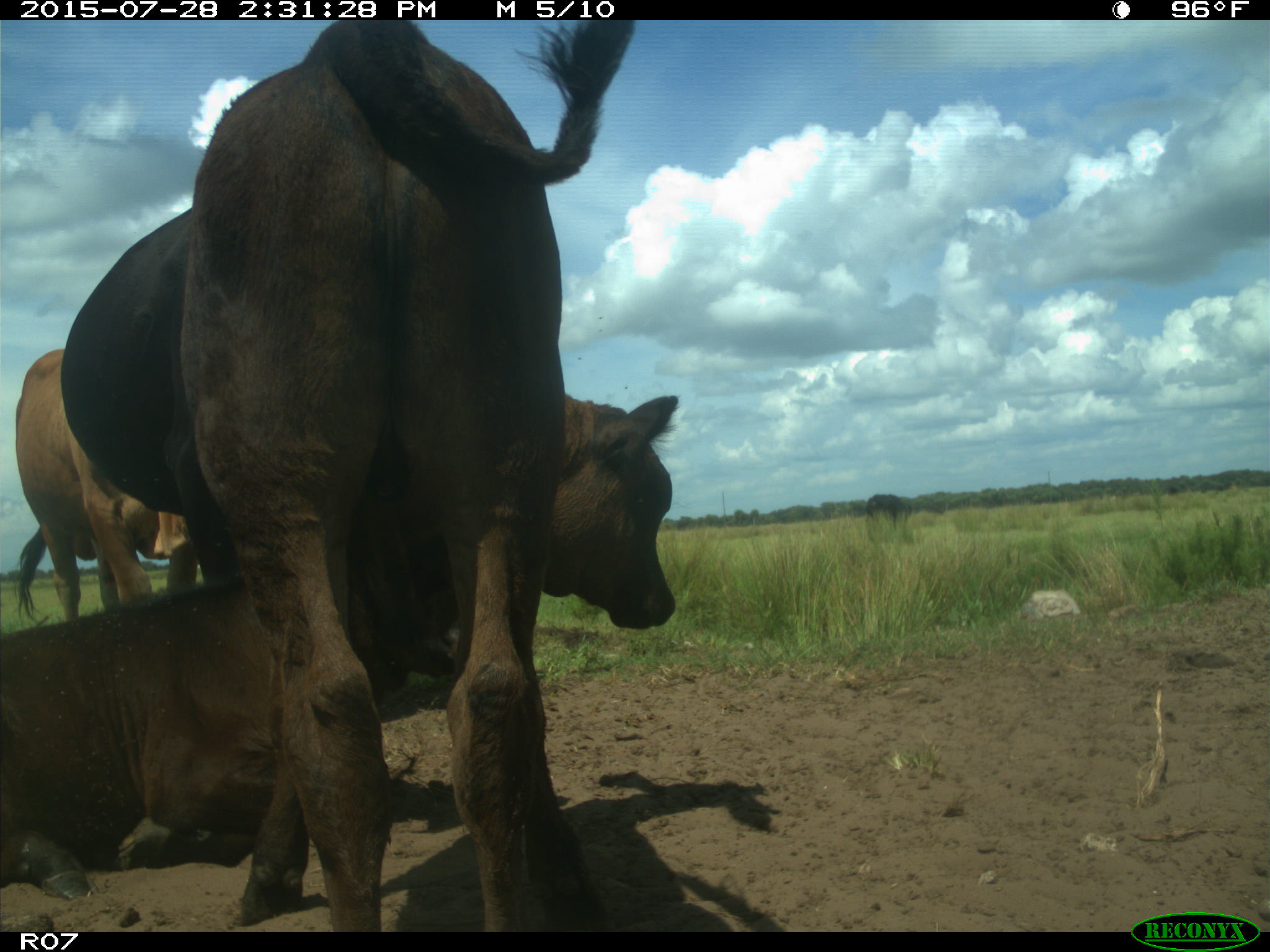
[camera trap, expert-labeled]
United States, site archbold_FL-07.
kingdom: Animalia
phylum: Chordata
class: Mammalia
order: Artiodactyla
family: Bovidae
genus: Bos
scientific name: Bos taurus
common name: domestic cow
Bos taurus (domestic cow).